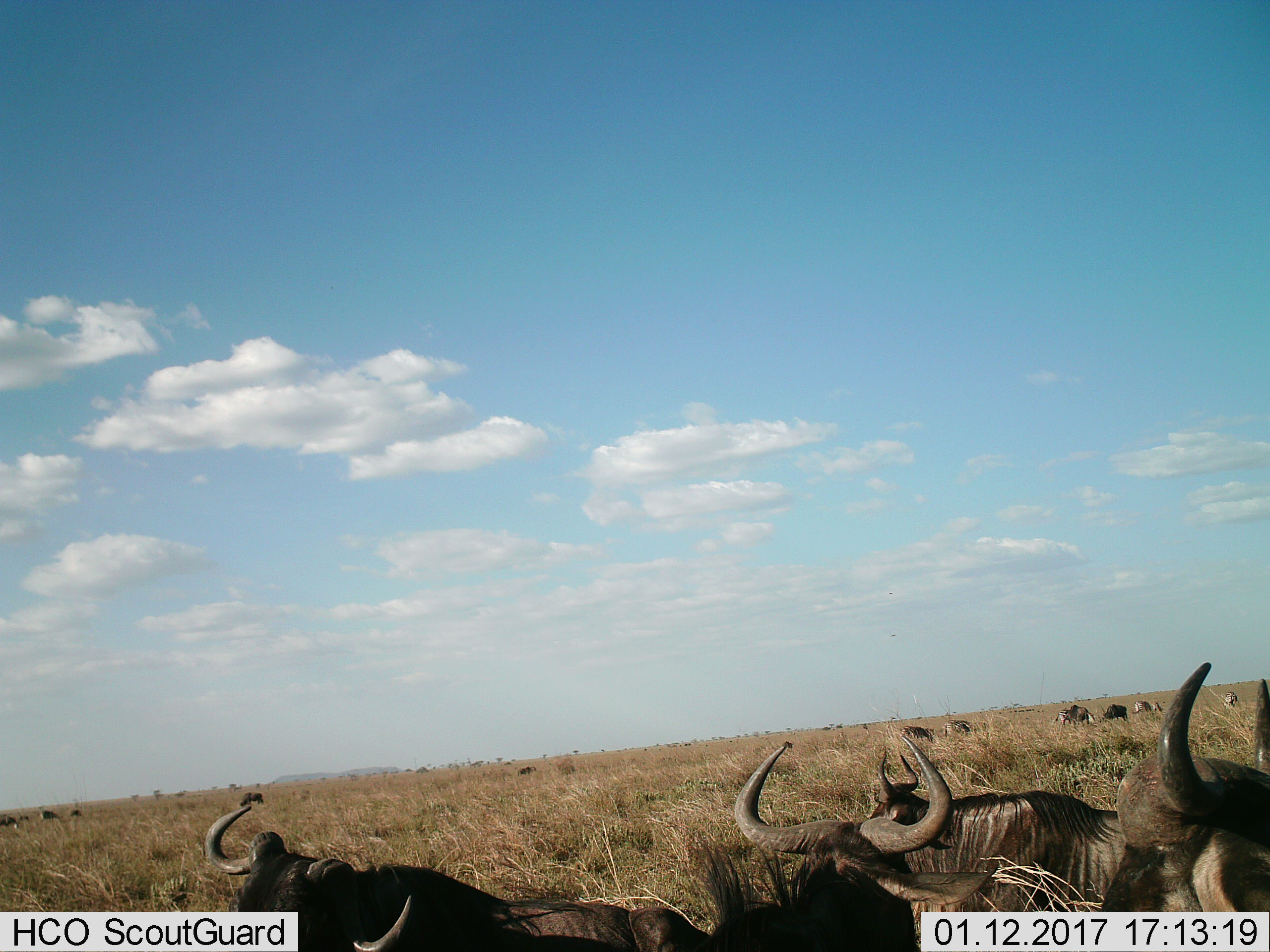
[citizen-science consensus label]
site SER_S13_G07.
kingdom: Animalia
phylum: Chordata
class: Mammalia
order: Artiodactyla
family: Bovidae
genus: Connochaetes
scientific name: Connochaetes taurinus taurinus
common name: blue wildebeest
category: wildebeestblue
Wildebeestblue (blue wildebeest) (Connochaetes taurinus taurinus), count 9. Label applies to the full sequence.